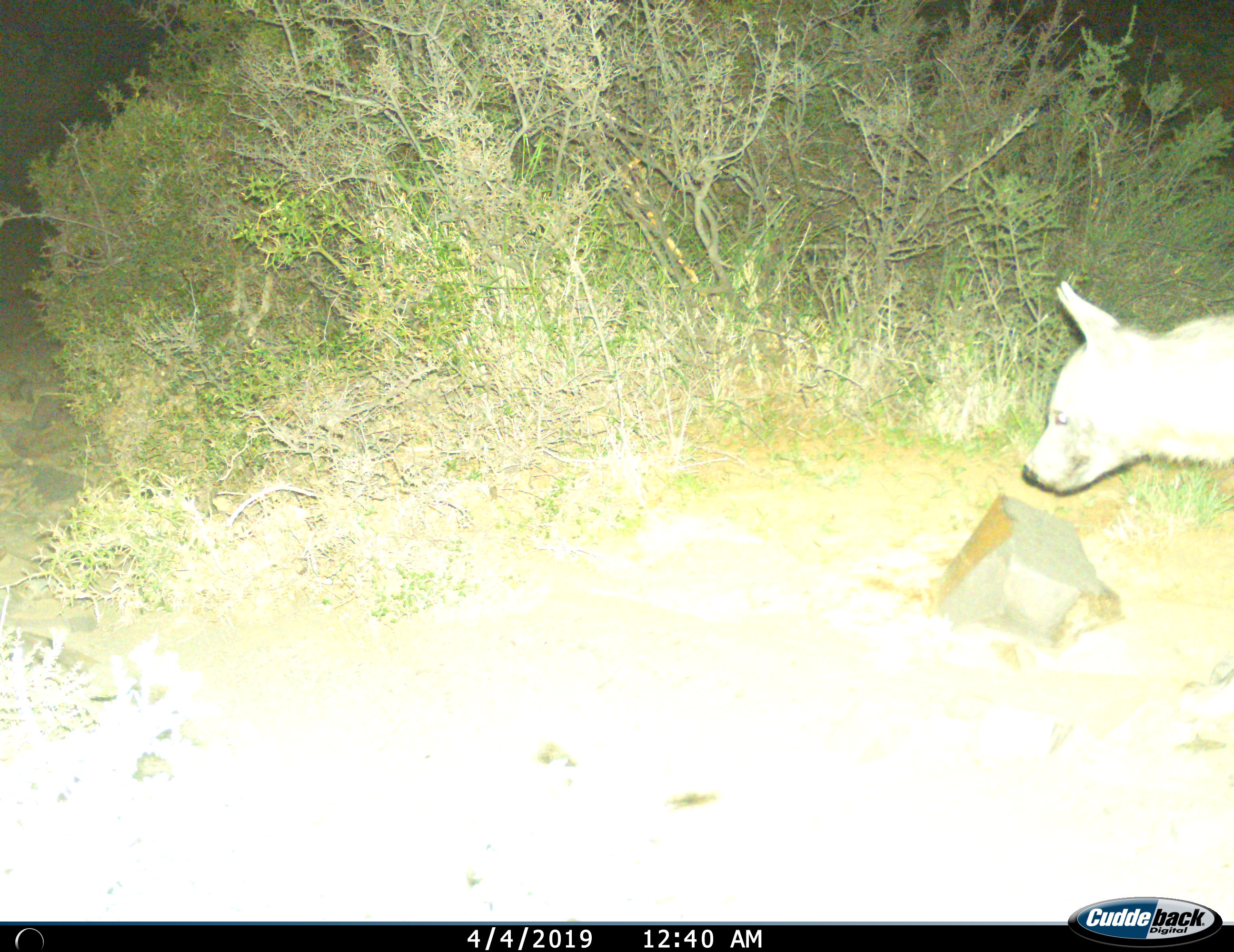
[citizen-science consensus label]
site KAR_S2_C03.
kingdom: Animalia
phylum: Chordata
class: Mammalia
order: Carnivora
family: Hyaenidae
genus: Parahyaena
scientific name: Parahyaena brunnea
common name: brown hyena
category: hyenabrown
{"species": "hyenabrown (brown hyena) (Parahyaena brunnea)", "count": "1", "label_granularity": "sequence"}